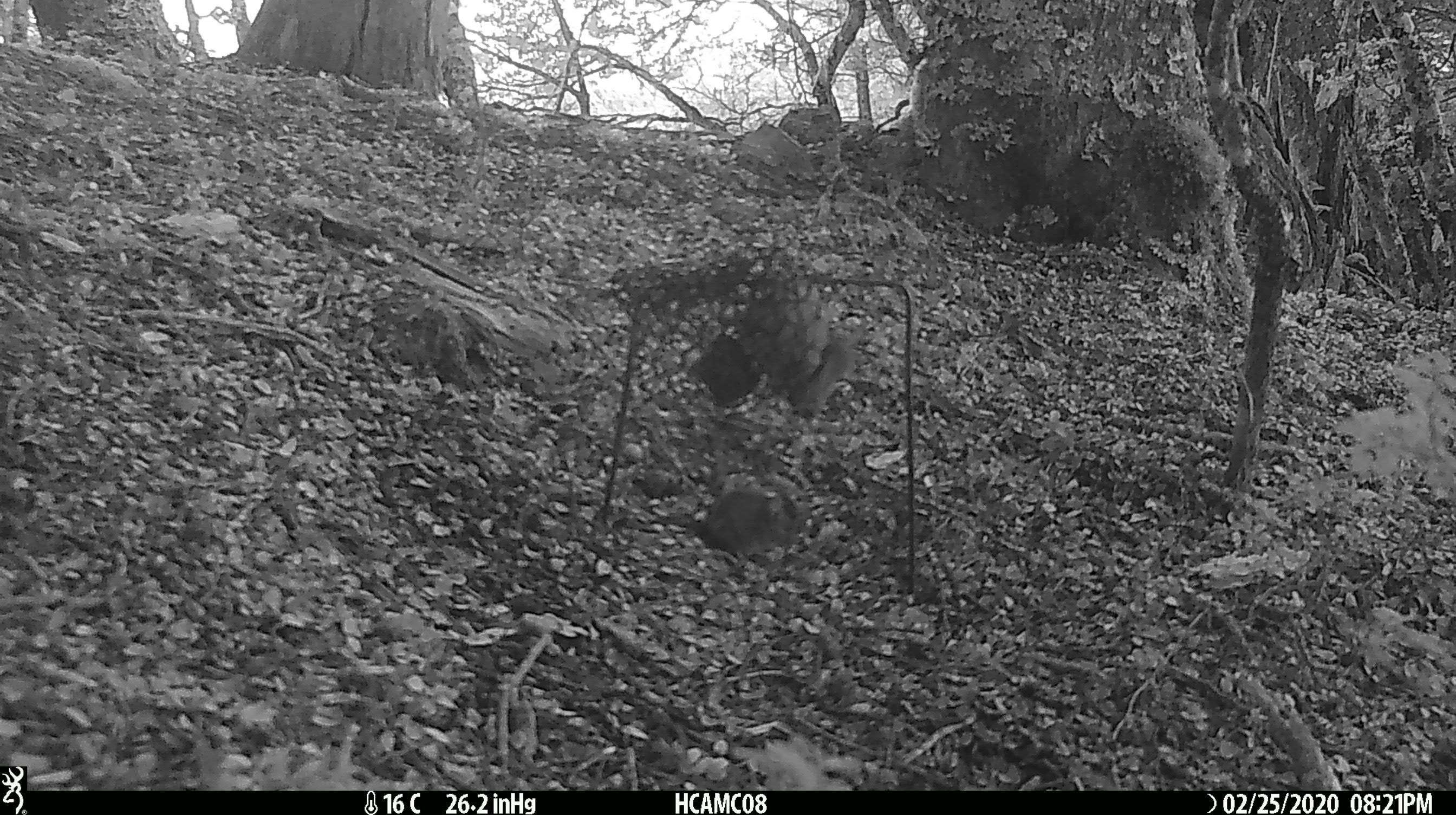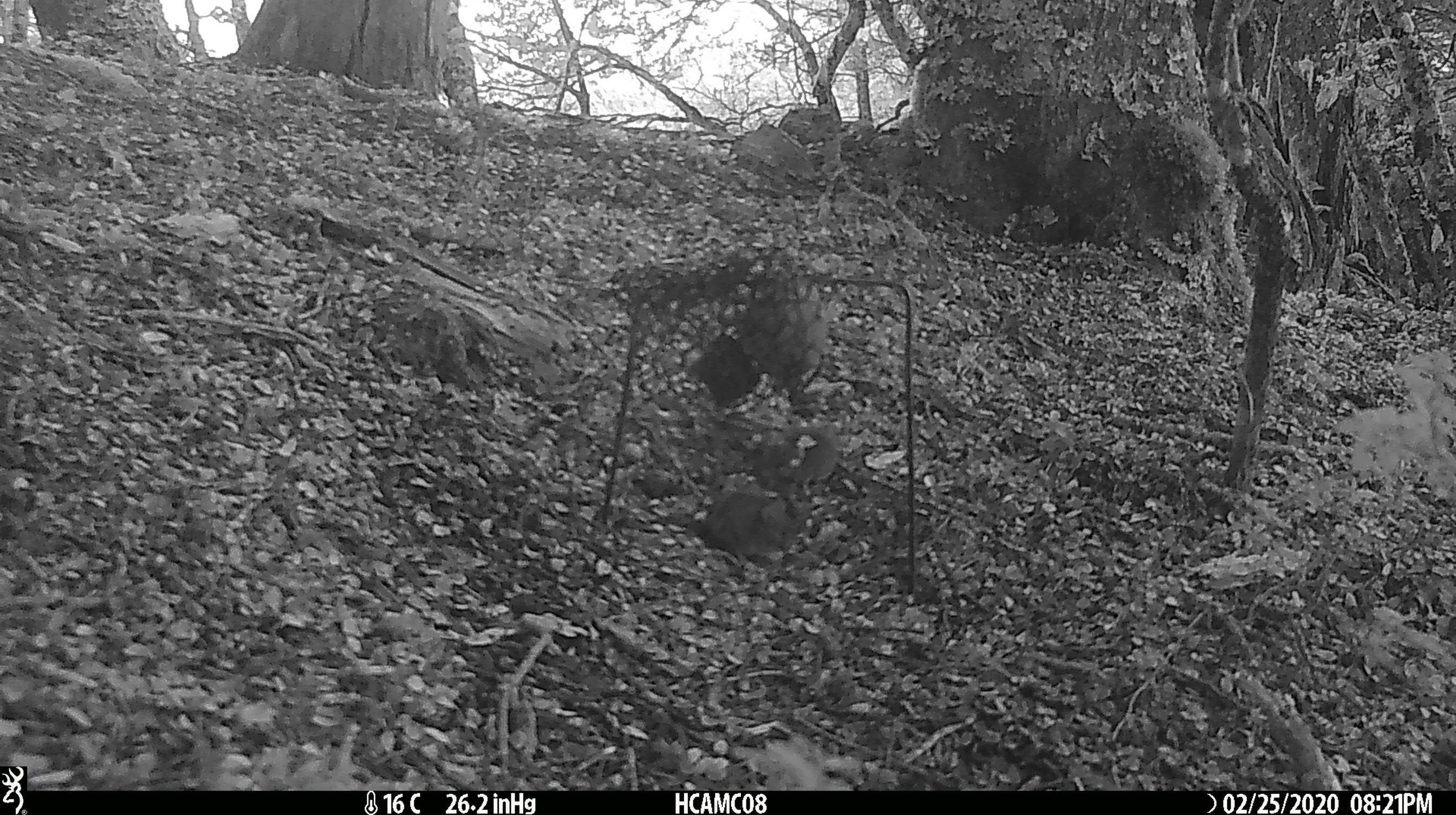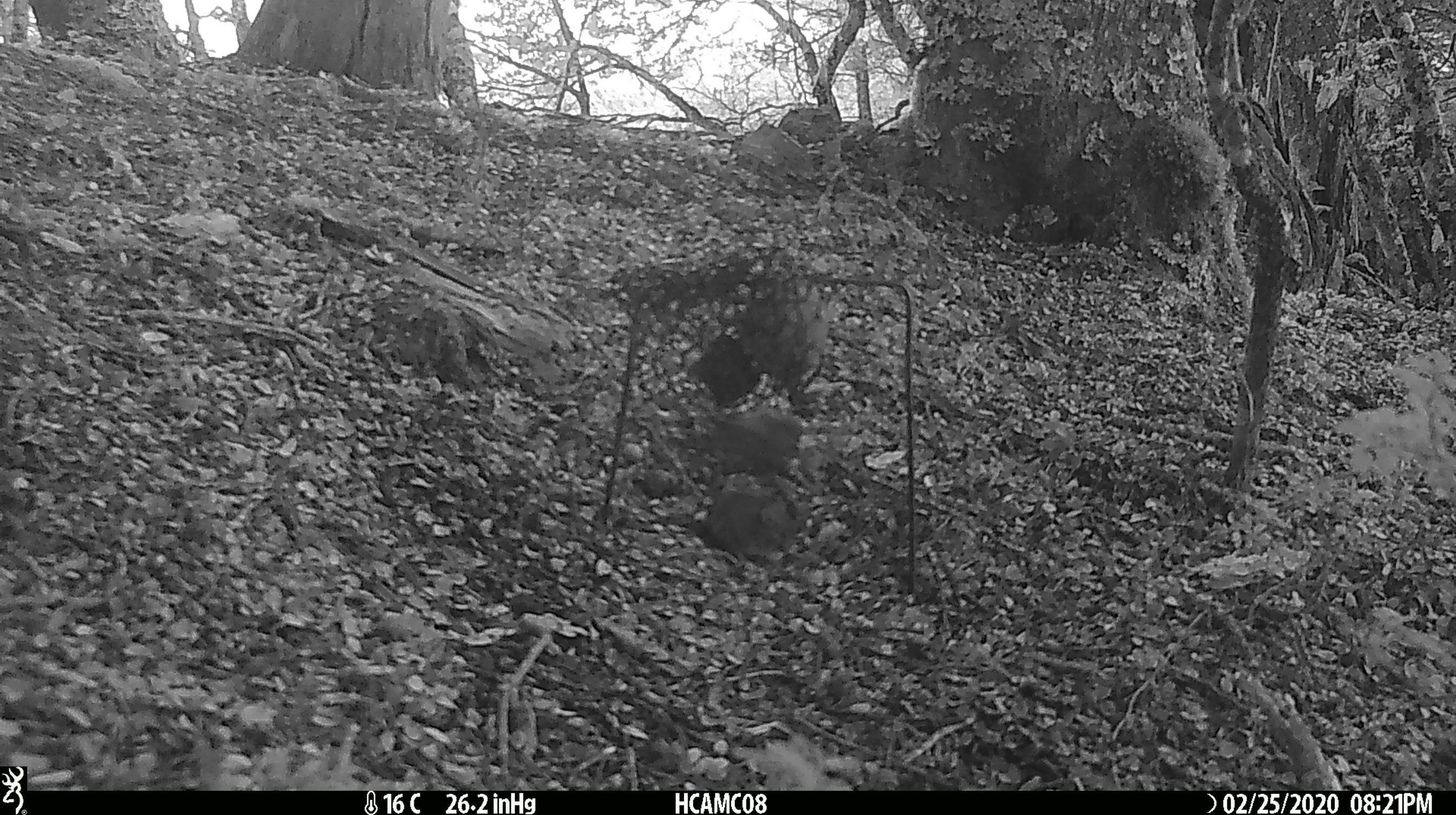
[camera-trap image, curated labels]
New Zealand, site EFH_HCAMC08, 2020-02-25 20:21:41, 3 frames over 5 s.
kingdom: Animalia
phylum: Chordata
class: Mammalia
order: Rodentia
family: Muridae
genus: Mus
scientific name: Mus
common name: mouse